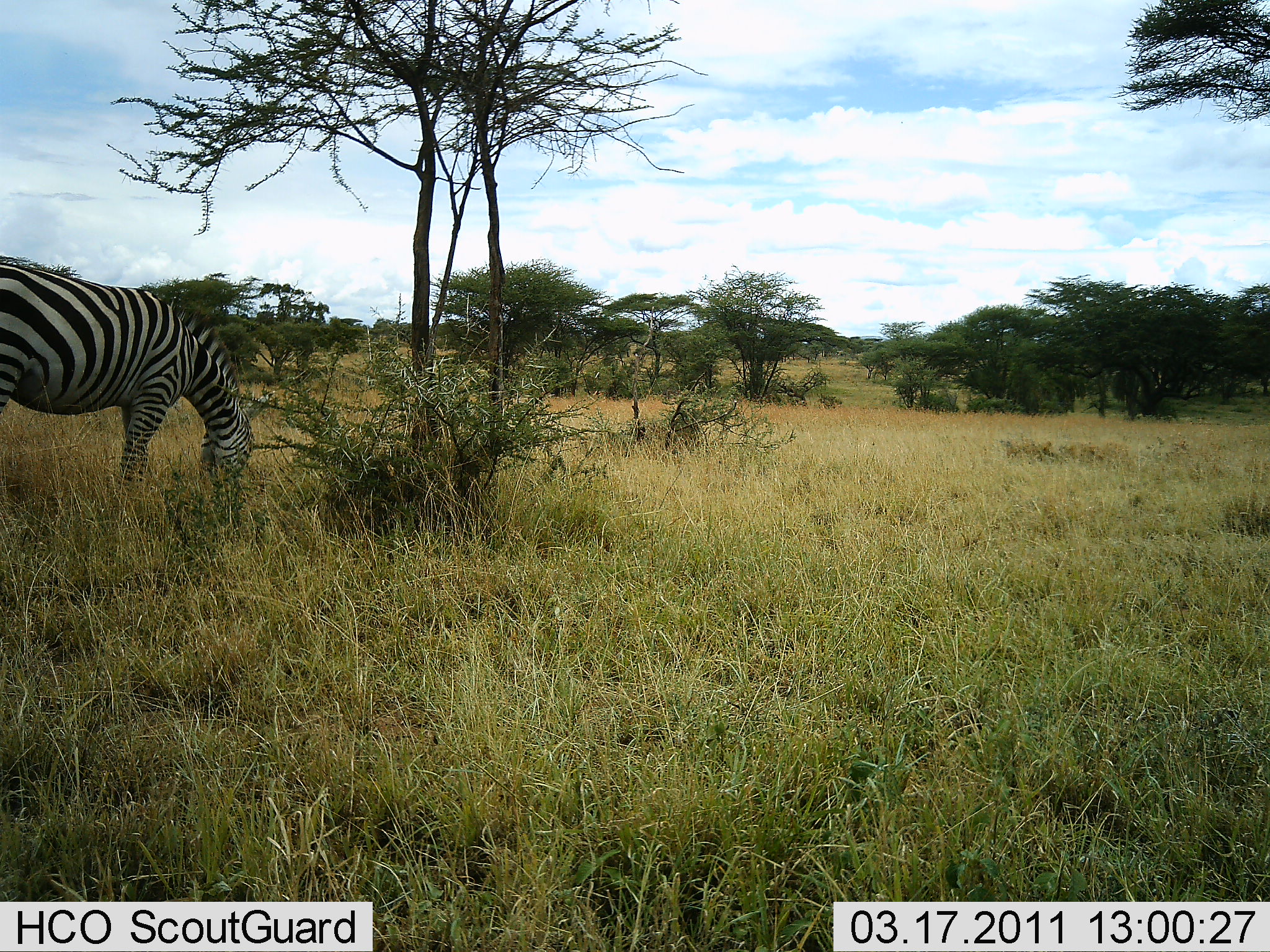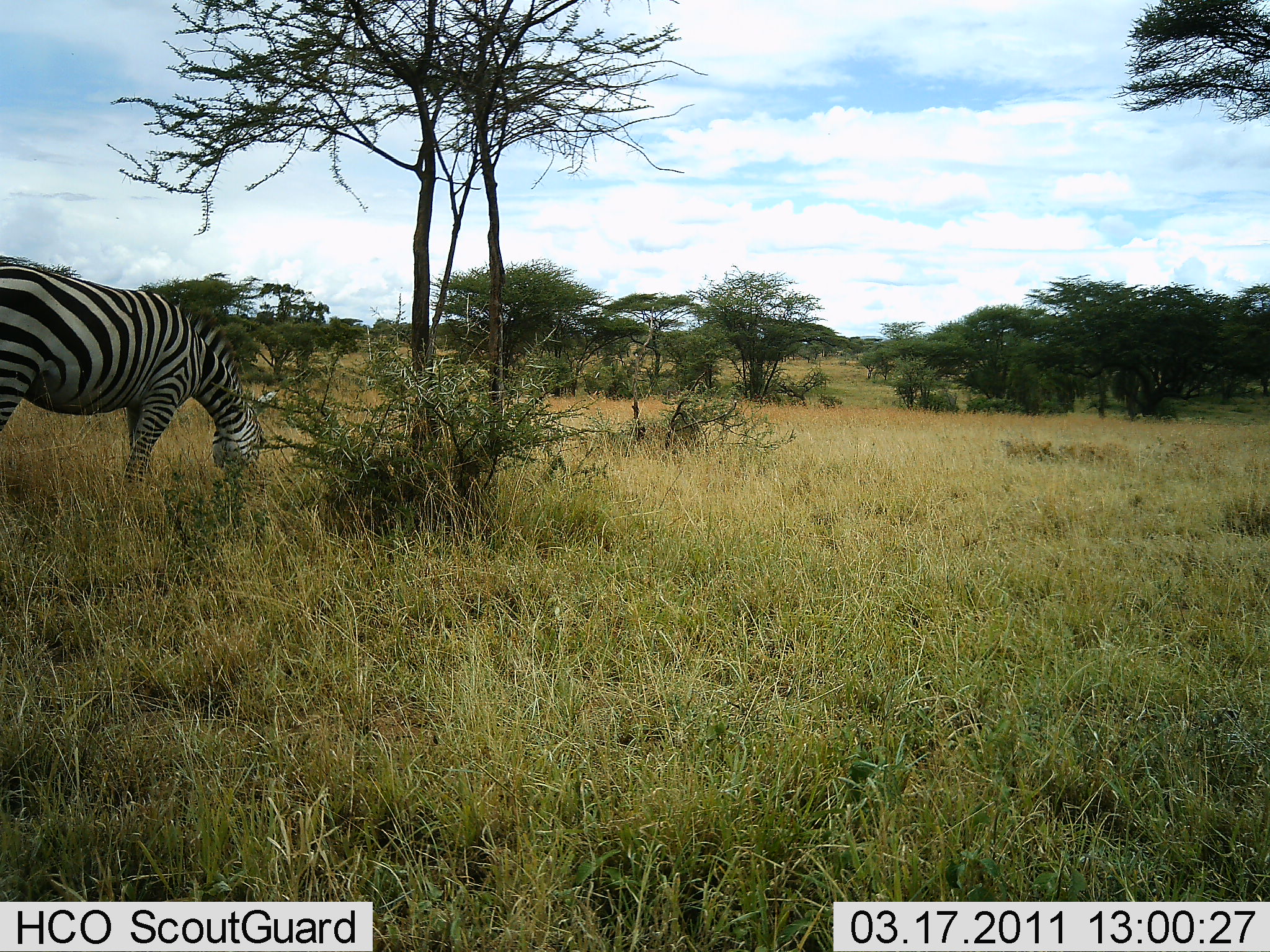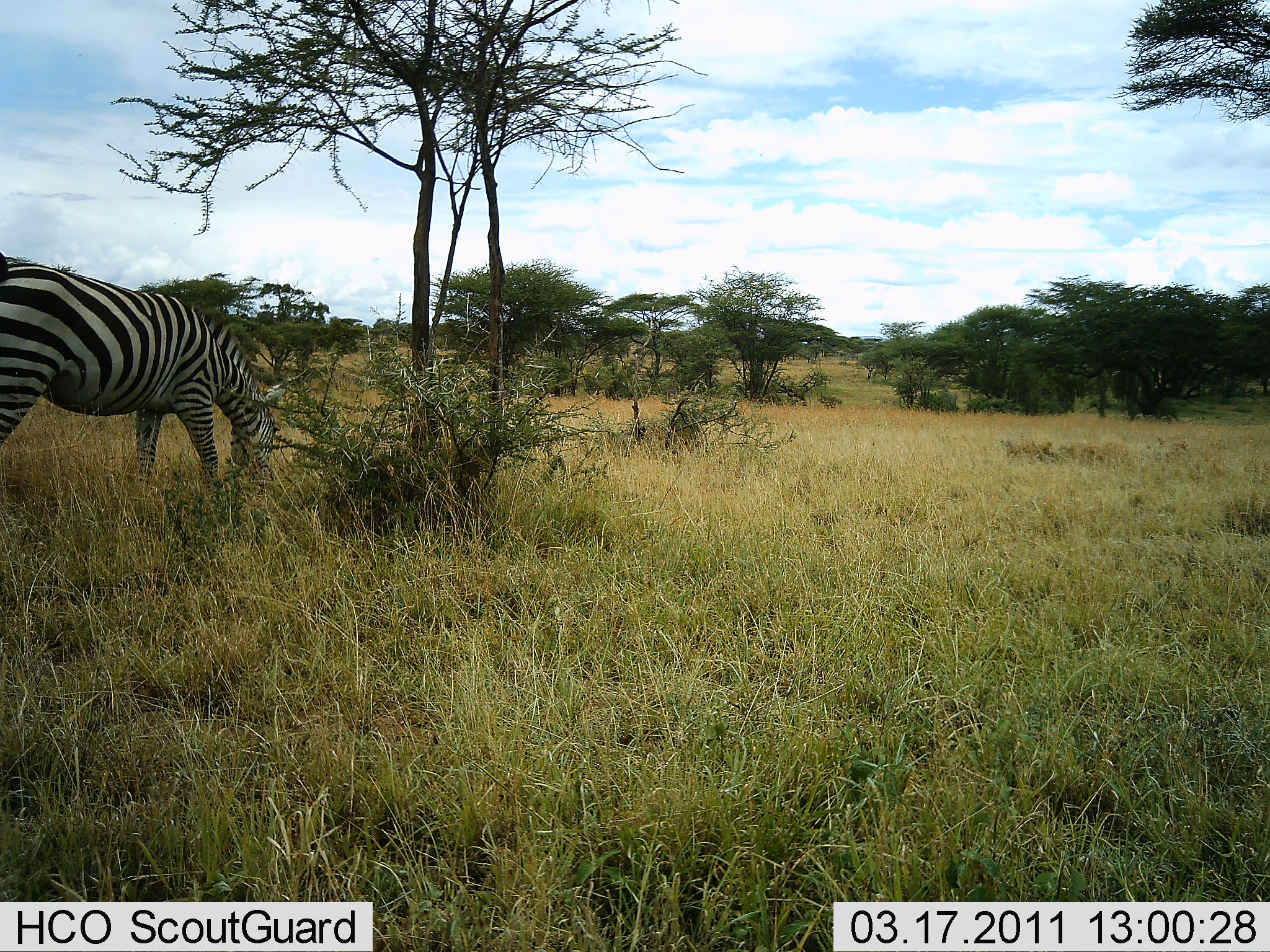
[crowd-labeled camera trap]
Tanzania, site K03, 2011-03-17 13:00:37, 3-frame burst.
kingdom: Animalia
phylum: Chordata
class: Mammalia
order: Perissodactyla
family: Equidae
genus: Equus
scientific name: Equus quagga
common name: plains zebra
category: zebra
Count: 1.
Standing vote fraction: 23%.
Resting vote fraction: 0%.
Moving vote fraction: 15%.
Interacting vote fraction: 0%.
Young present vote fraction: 0%.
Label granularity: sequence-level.